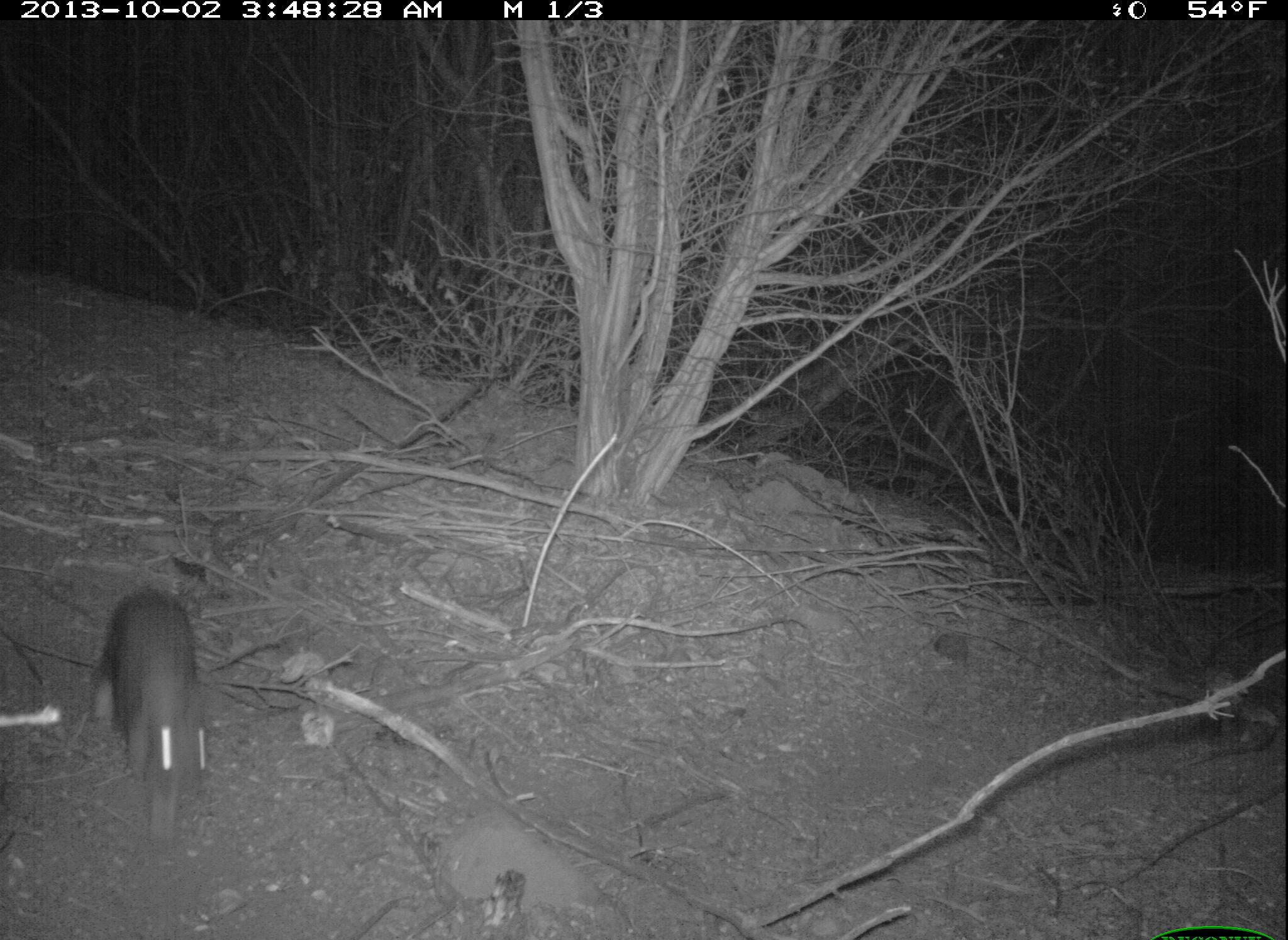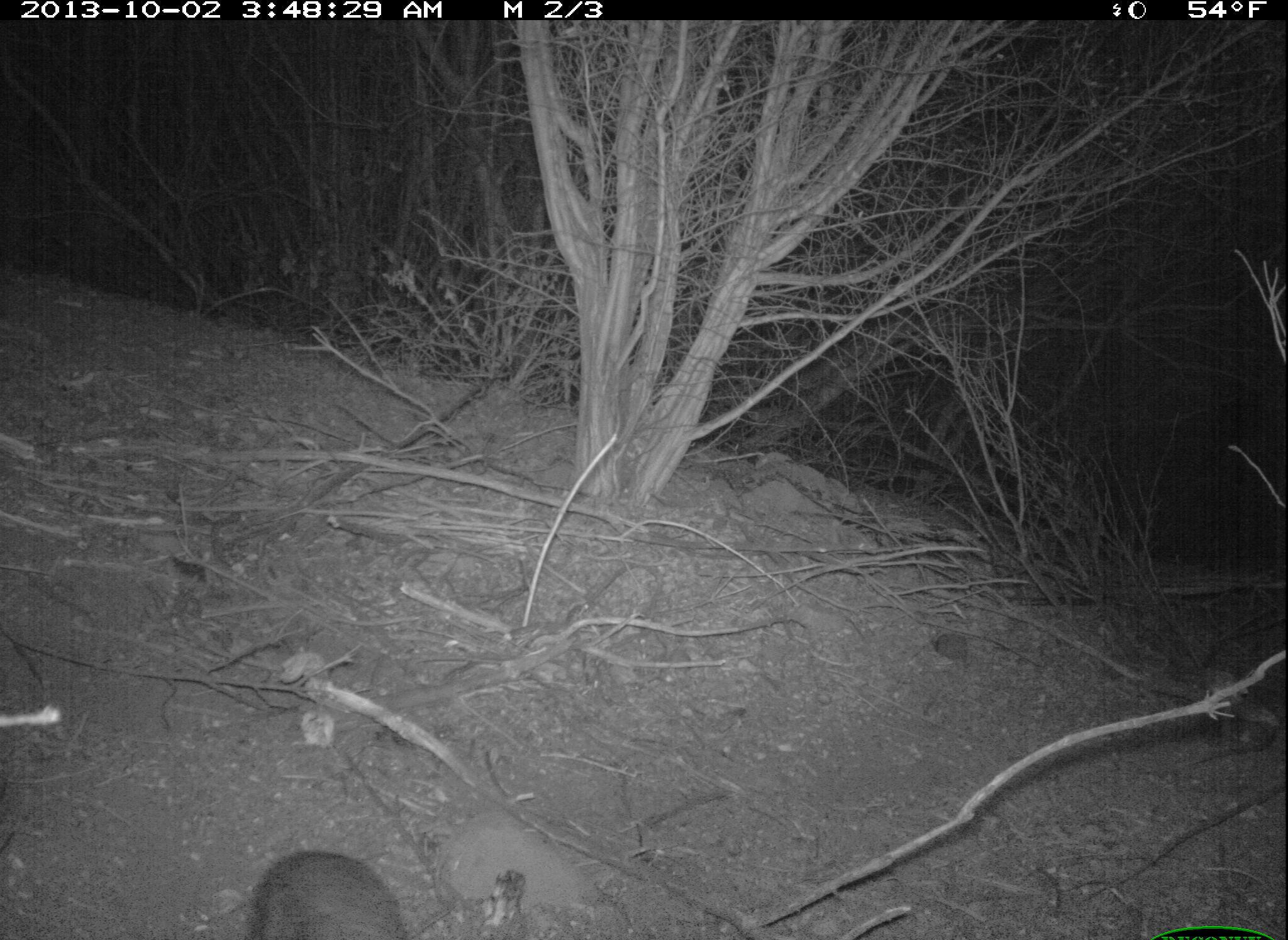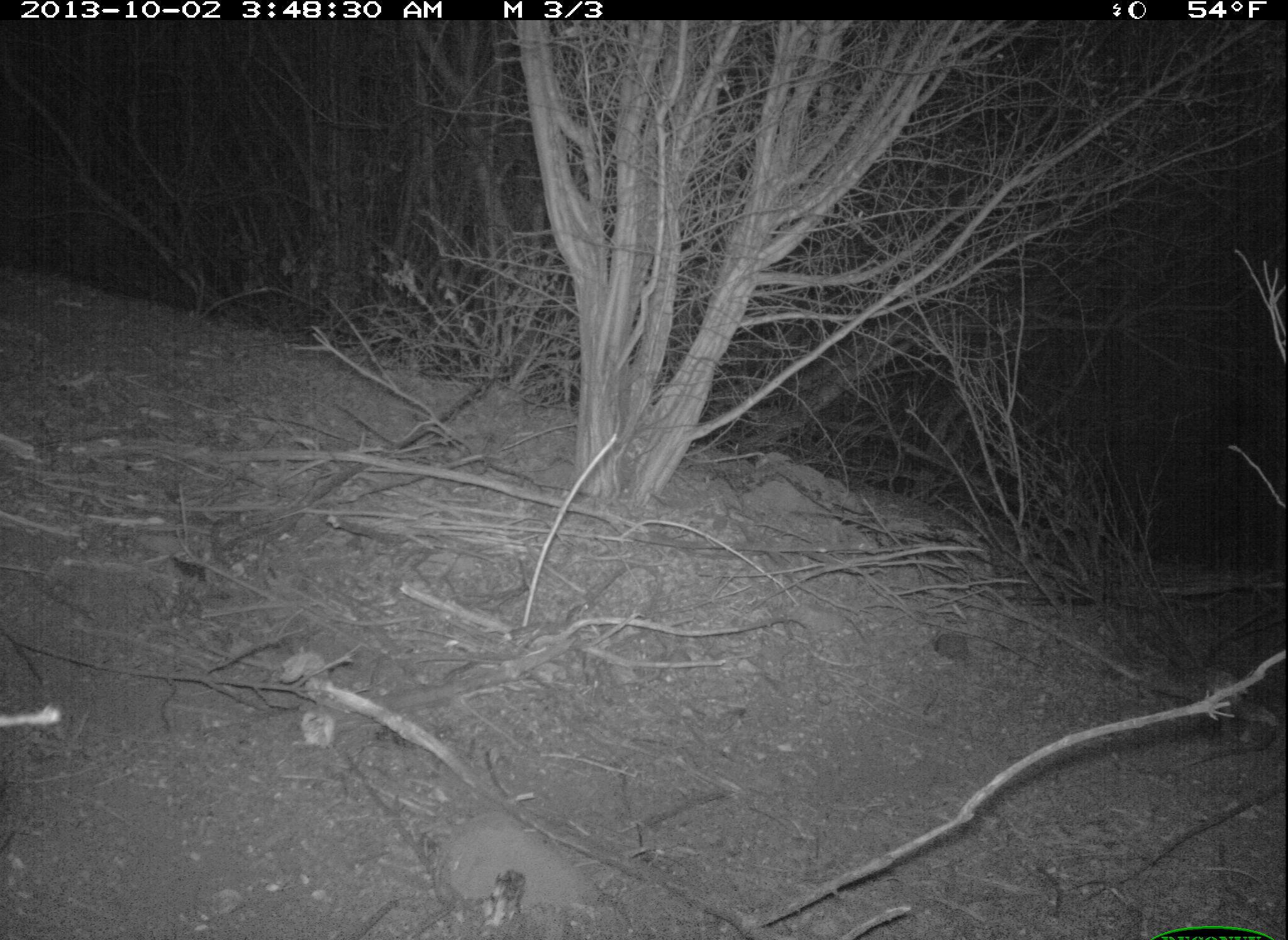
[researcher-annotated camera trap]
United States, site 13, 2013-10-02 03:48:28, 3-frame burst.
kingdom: Animalia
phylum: Chordata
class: Mammalia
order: Lagomorpha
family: Leporidae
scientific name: Leporidae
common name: rabbits and hares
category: rabbit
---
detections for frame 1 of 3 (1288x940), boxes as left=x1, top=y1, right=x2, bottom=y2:
rabbit: left=26, top=567, right=208, bottom=793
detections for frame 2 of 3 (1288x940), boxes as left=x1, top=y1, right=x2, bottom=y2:
rabbit: left=247, top=853, right=408, bottom=940